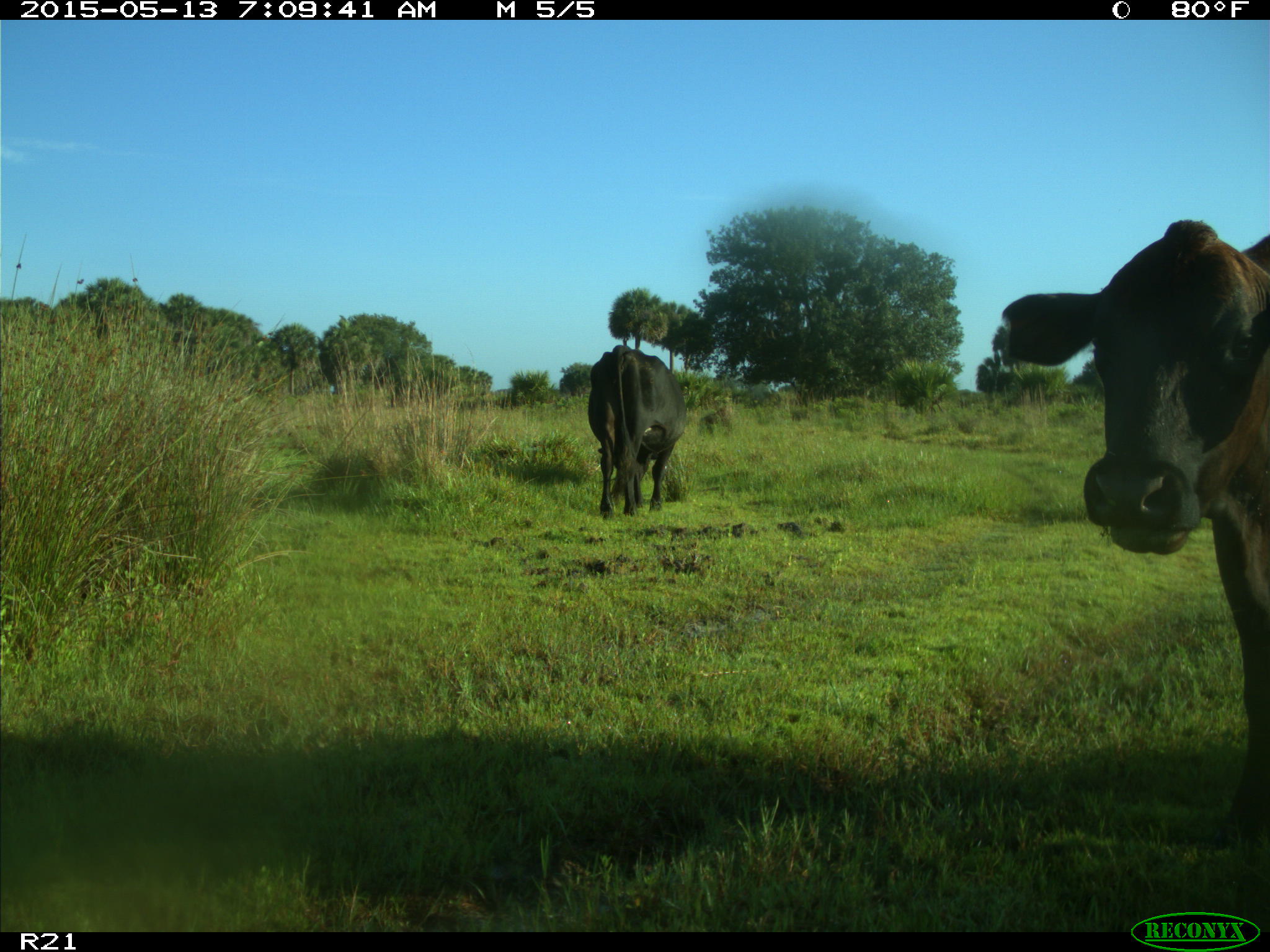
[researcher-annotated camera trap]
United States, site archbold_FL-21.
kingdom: Animalia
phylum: Chordata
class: Mammalia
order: Artiodactyla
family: Bovidae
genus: Bos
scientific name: Bos taurus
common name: domestic cow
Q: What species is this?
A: Bos taurus (domestic cow).